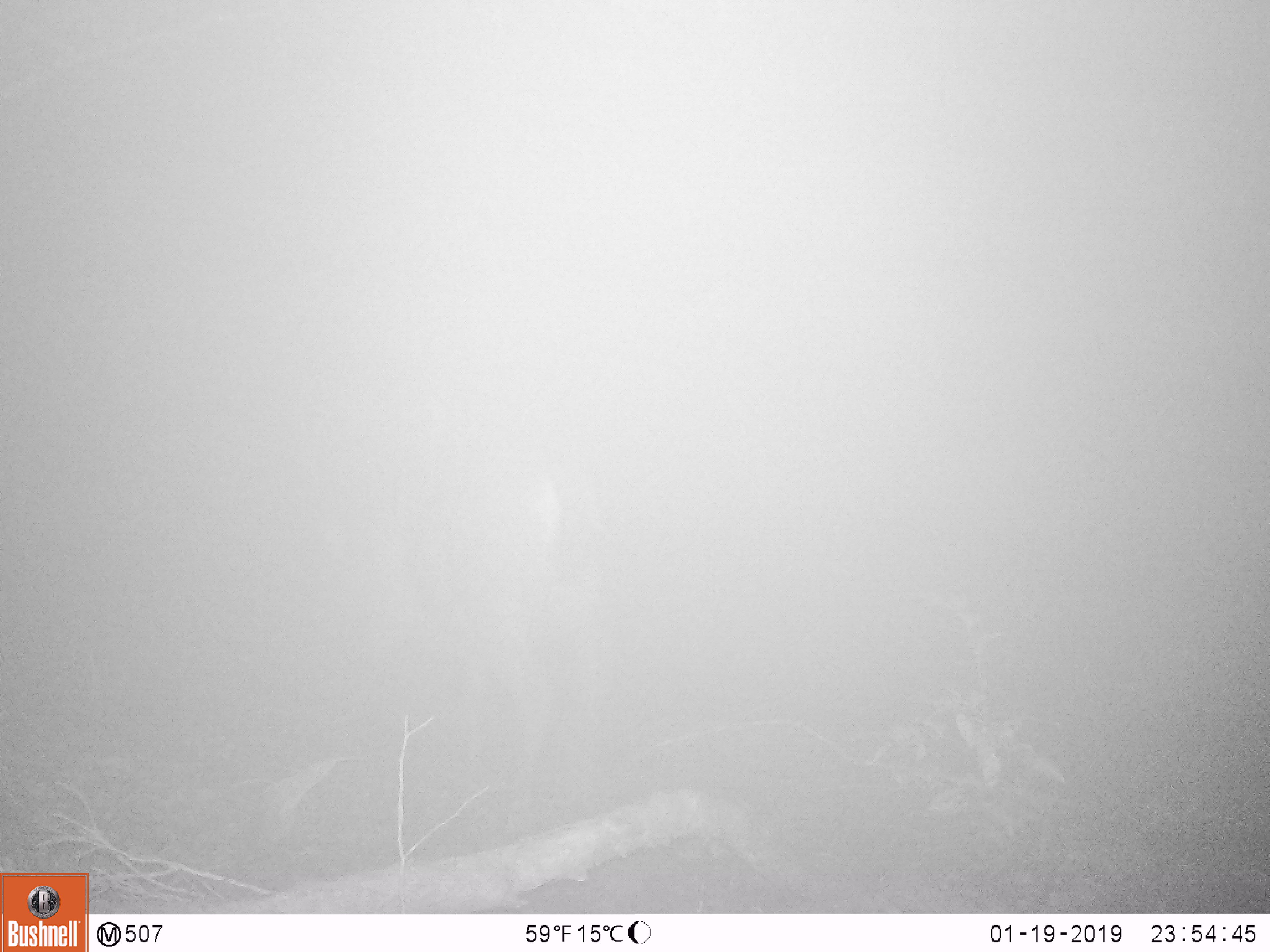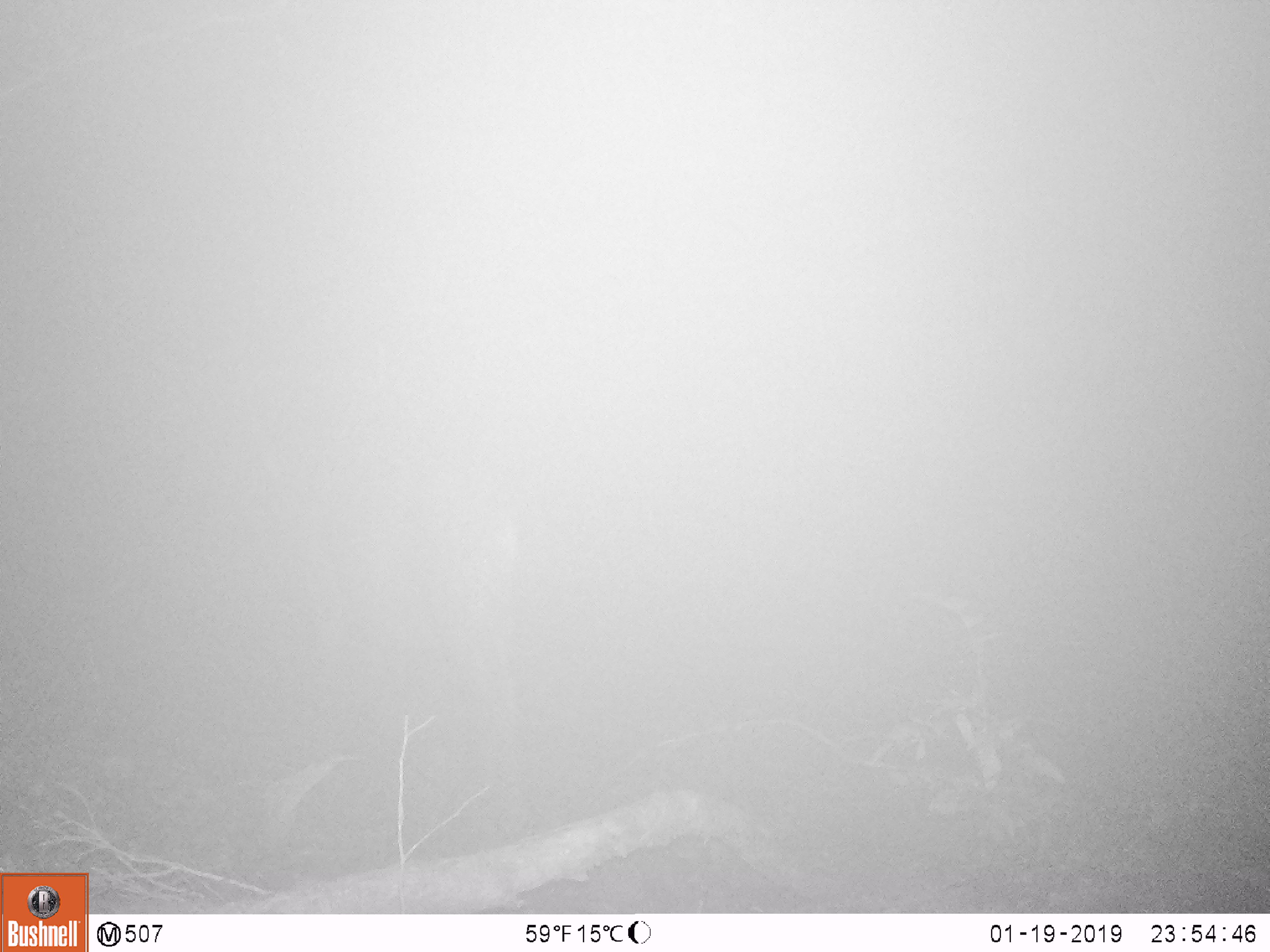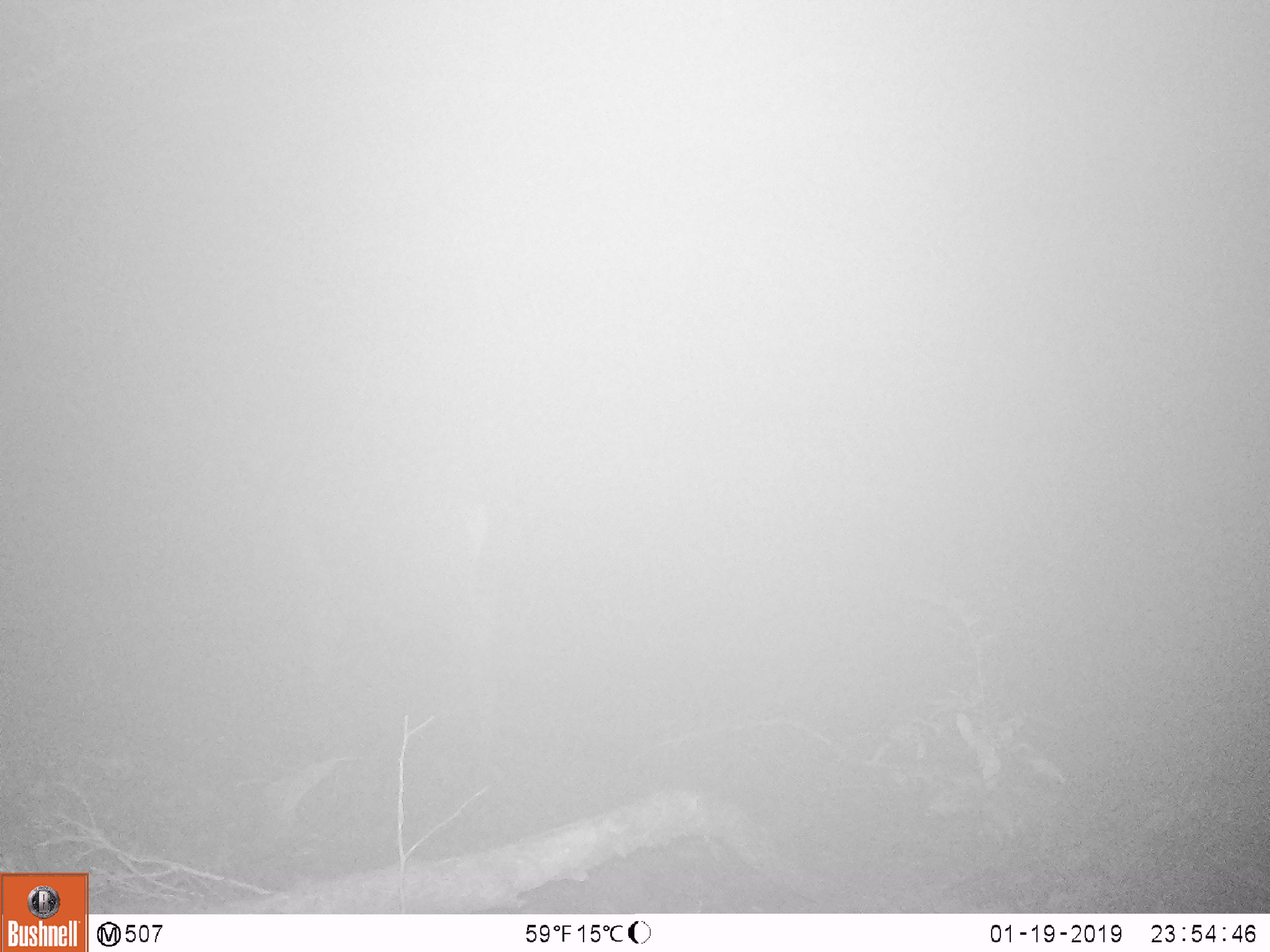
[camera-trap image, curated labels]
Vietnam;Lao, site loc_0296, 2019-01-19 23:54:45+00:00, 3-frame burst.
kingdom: Animalia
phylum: Chordata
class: Mammalia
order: Artiodactyla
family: Cervidae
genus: Rusa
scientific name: Rusa unicolor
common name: sambar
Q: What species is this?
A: Sambar (Rusa unicolor).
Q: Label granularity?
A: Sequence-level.